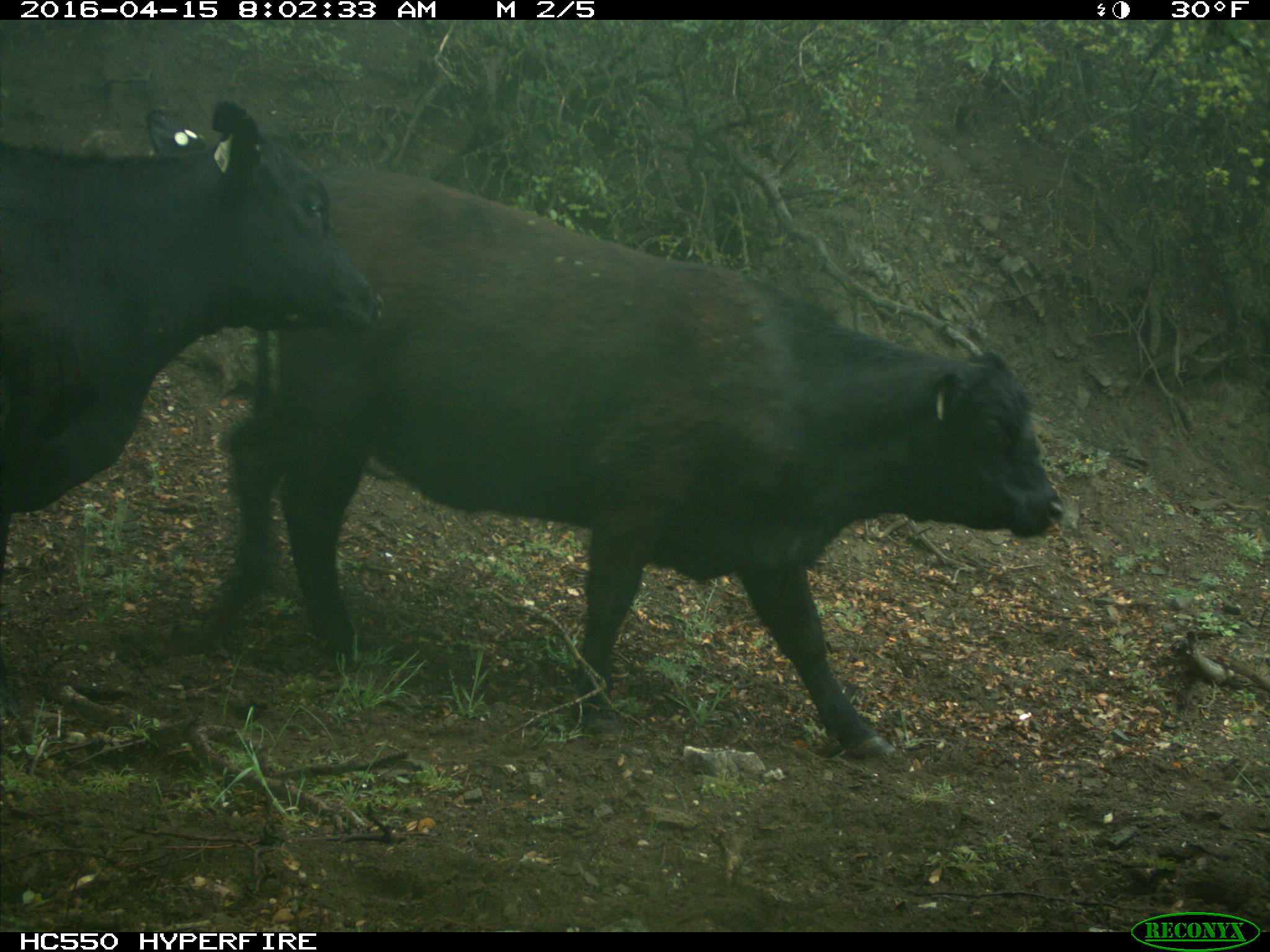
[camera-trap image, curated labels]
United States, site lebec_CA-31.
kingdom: Animalia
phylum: Chordata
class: Mammalia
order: Artiodactyla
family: Bovidae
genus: Bos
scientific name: Bos taurus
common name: domestic cow